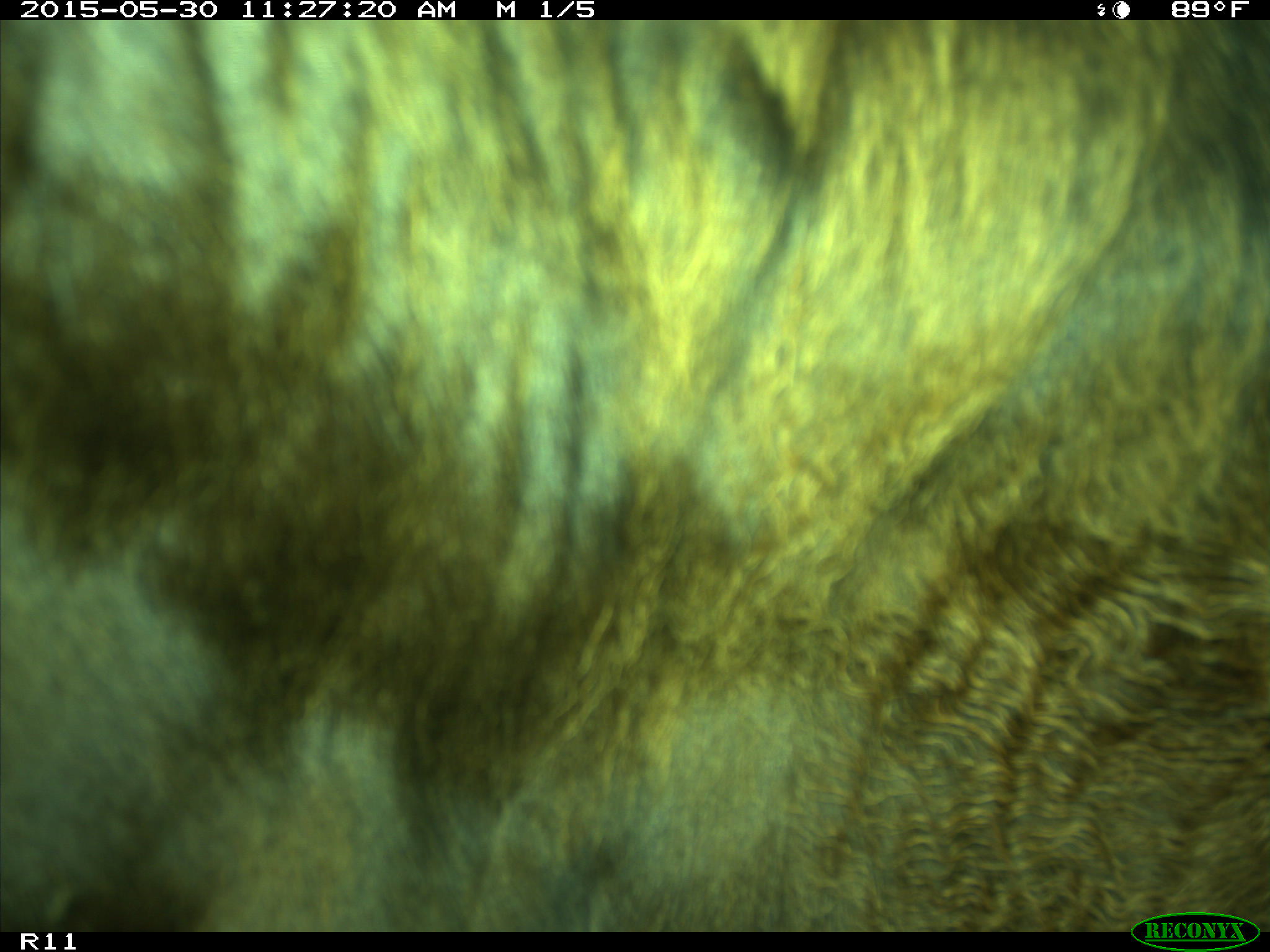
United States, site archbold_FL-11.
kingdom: Animalia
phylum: Chordata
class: Mammalia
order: Artiodactyla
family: Bovidae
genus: Bos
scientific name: Bos taurus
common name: domestic cow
Bos taurus (domestic cow).